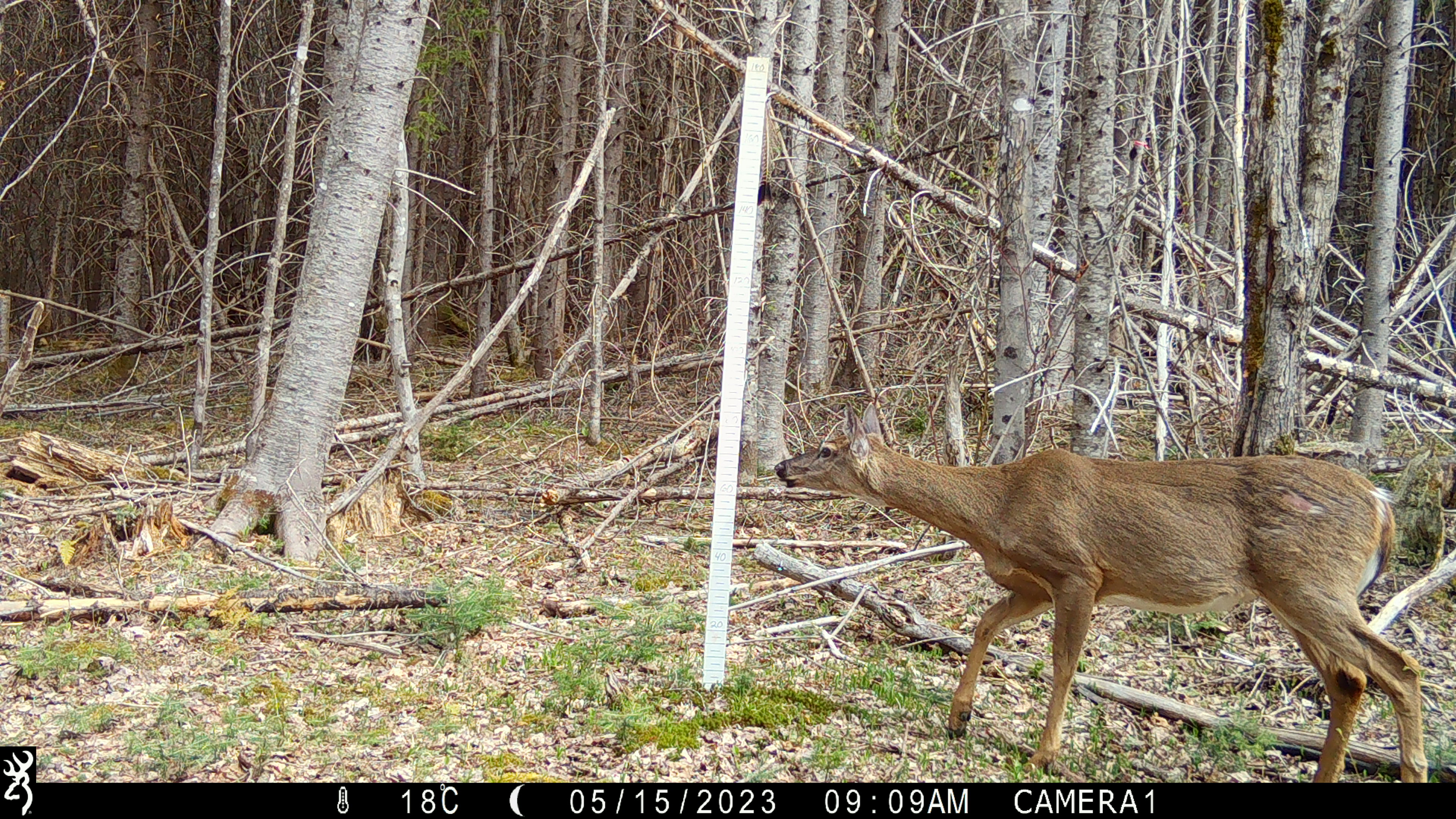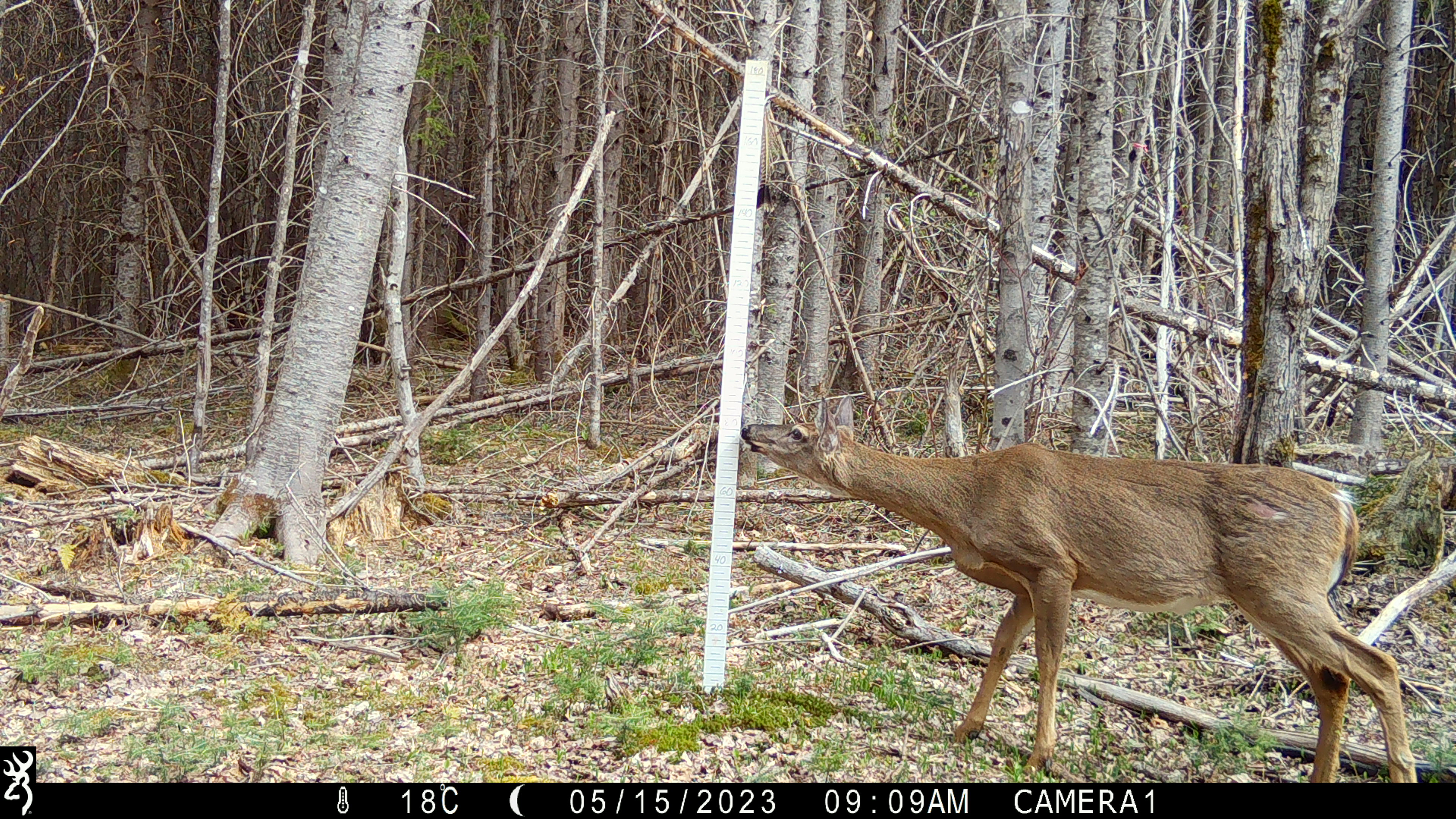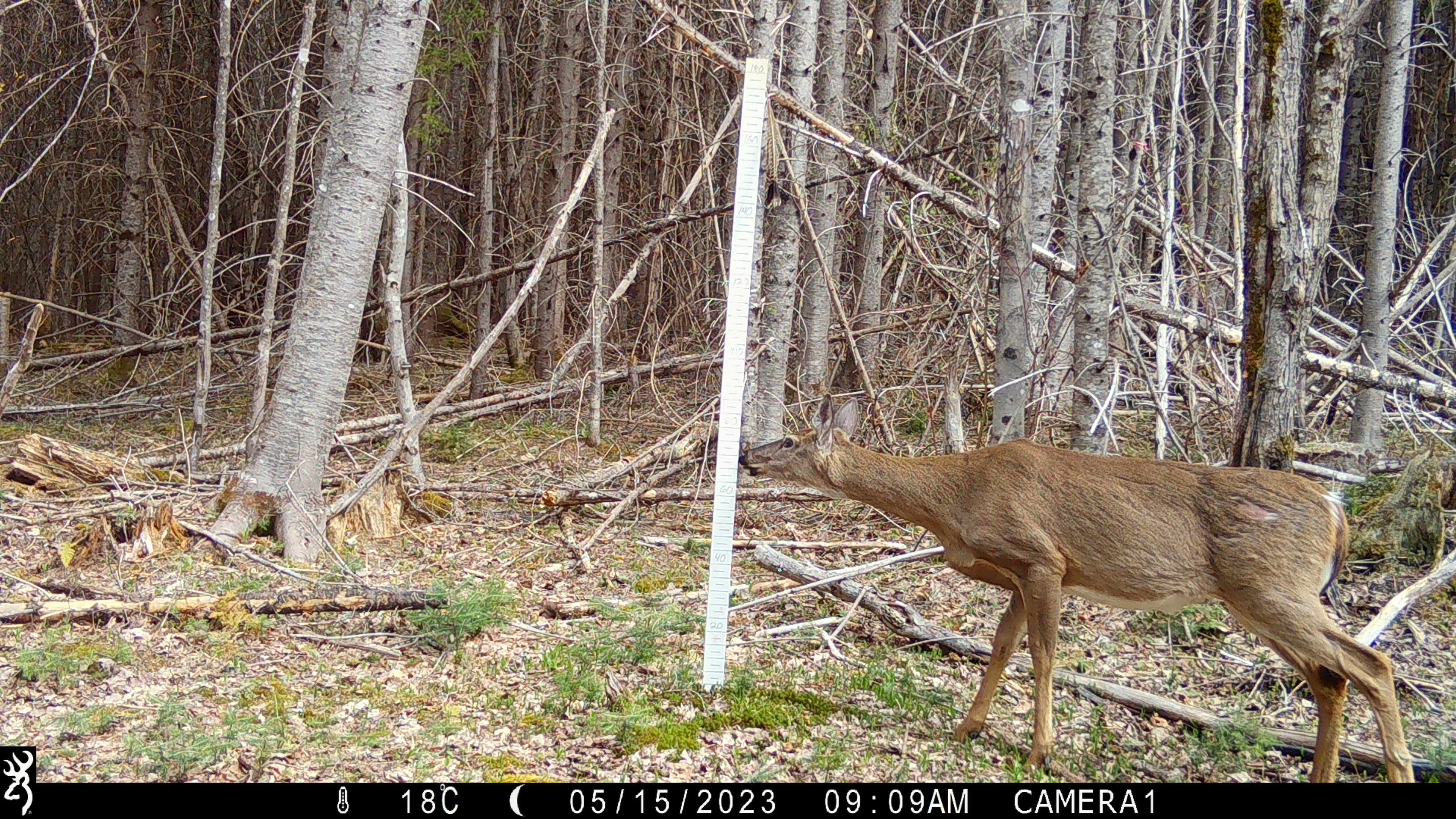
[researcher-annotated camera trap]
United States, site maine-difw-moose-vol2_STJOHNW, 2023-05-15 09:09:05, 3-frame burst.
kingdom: Animalia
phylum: Chordata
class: Mammalia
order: Artiodactyla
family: Cervidae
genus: Odocoileus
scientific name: Odocoileus virginianus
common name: white-tailed deer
White-tailed deer (Odocoileus virginianus).